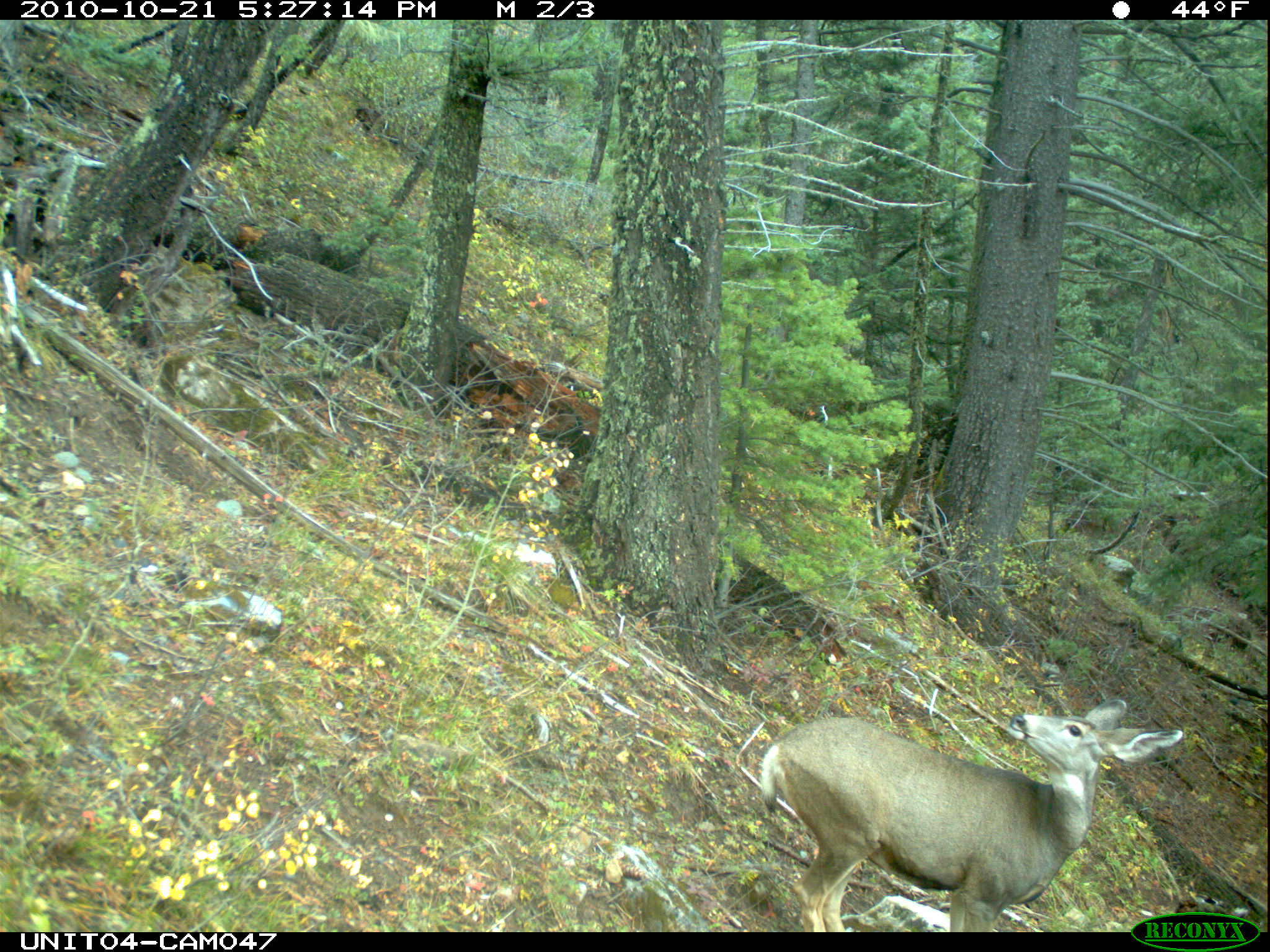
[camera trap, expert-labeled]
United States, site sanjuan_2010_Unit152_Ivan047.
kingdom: Animalia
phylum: Chordata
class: Mammalia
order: Artiodactyla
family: Cervidae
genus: Odocoileus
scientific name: Odocoileus hemionus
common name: mule deer